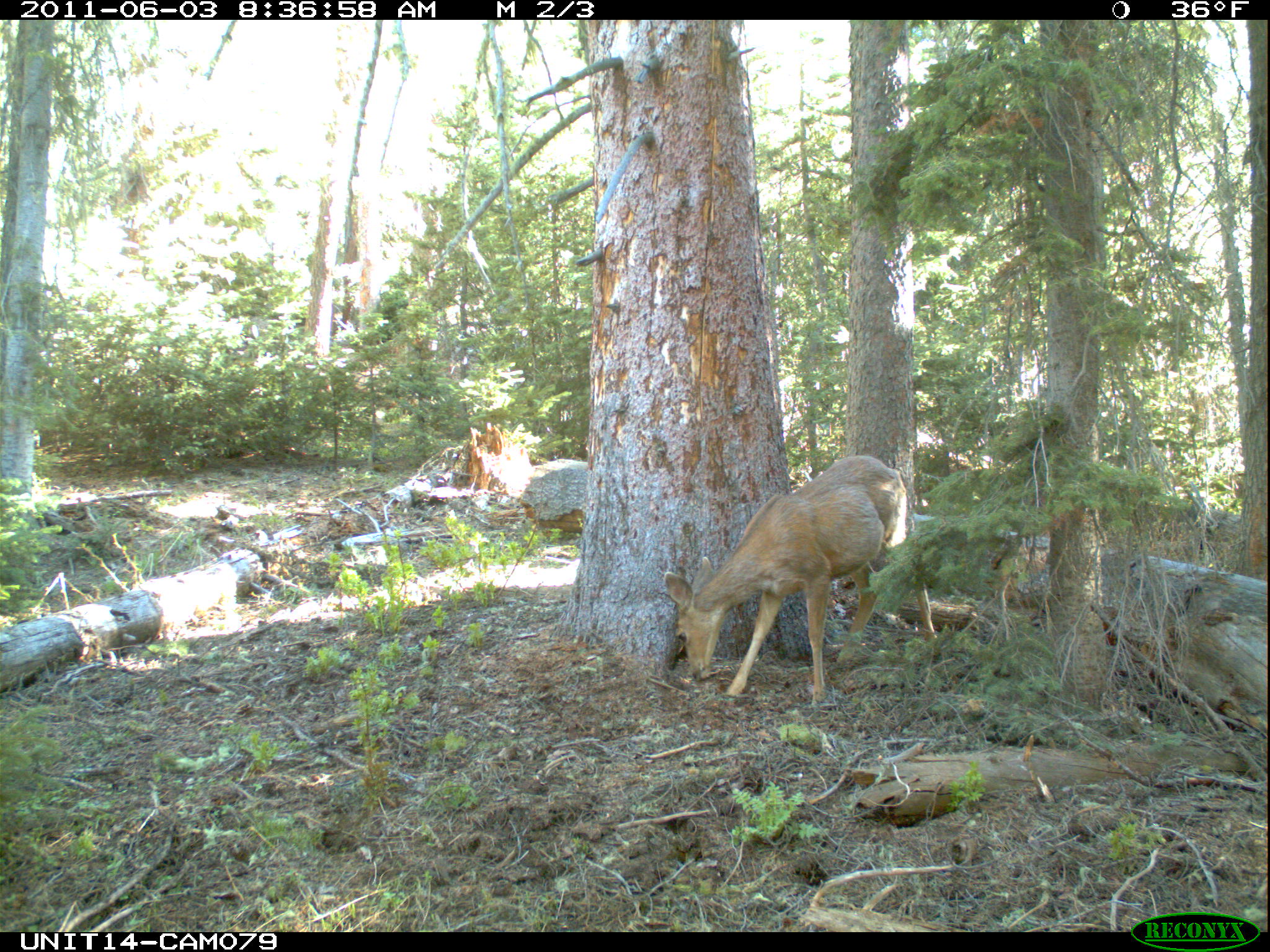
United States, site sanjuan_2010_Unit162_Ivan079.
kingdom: Animalia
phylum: Chordata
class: Mammalia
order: Artiodactyla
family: Cervidae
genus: Odocoileus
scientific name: Odocoileus hemionus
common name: mule deer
Odocoileus hemionus (mule deer).